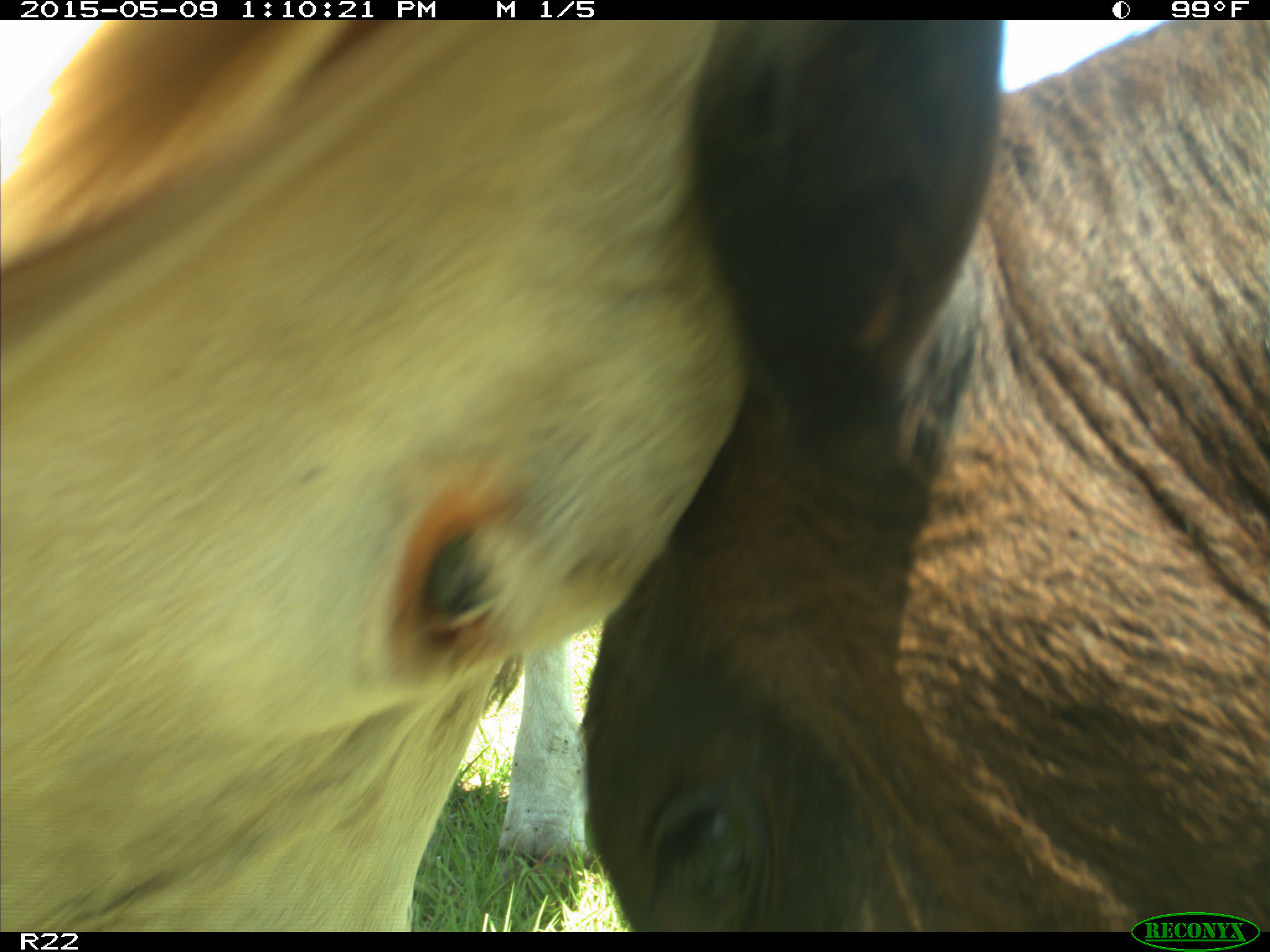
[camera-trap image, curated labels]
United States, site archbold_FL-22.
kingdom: Animalia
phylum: Chordata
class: Mammalia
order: Artiodactyla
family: Bovidae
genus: Bos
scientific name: Bos taurus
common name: domestic cow